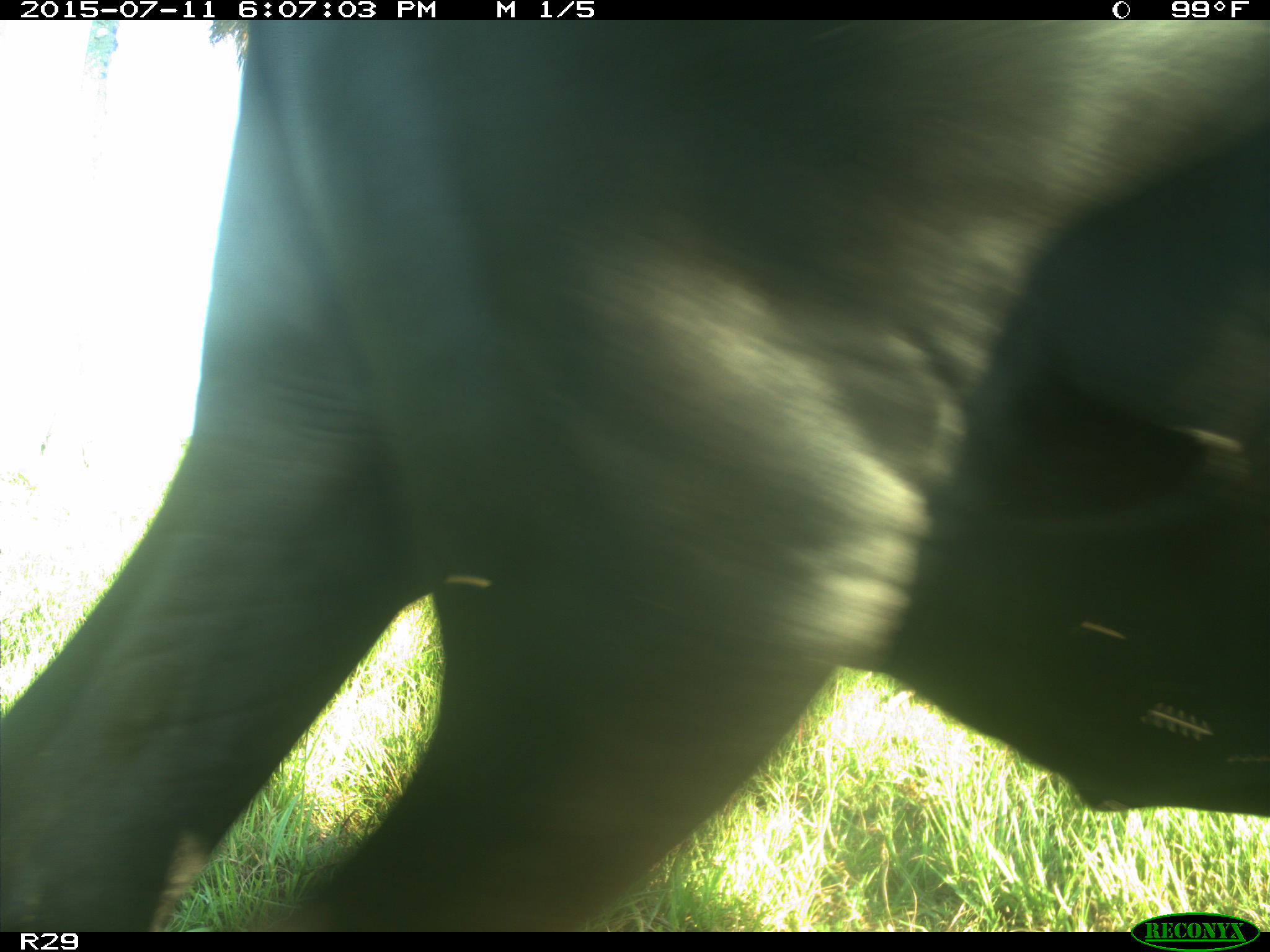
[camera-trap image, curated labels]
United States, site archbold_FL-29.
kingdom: Animalia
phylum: Chordata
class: Mammalia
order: Artiodactyla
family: Bovidae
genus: Bos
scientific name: Bos taurus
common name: domestic cow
Bos taurus (domestic cow).